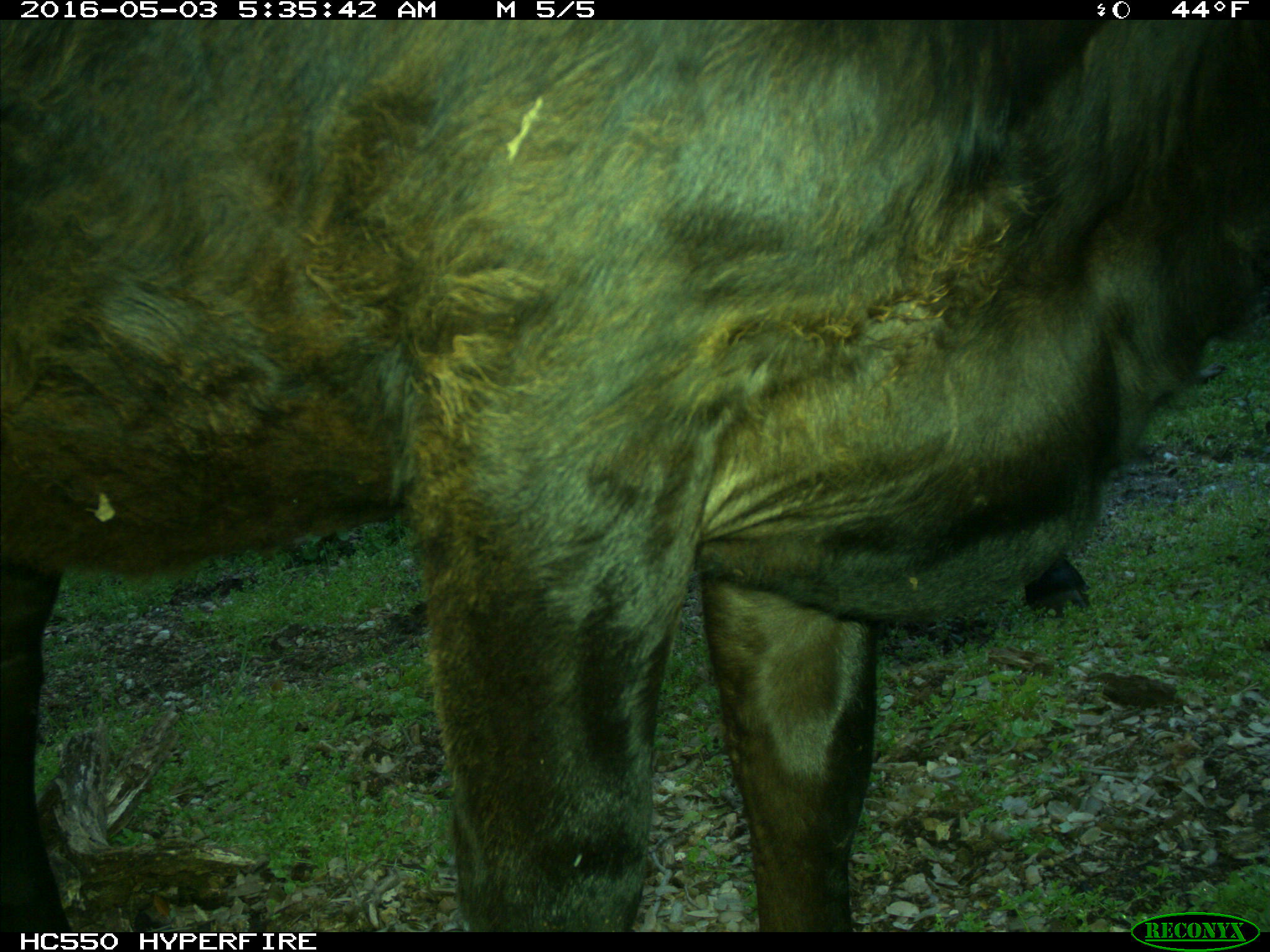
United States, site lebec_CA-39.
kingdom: Animalia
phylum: Chordata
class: Mammalia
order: Artiodactyla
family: Bovidae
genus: Bos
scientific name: Bos taurus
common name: domestic cow